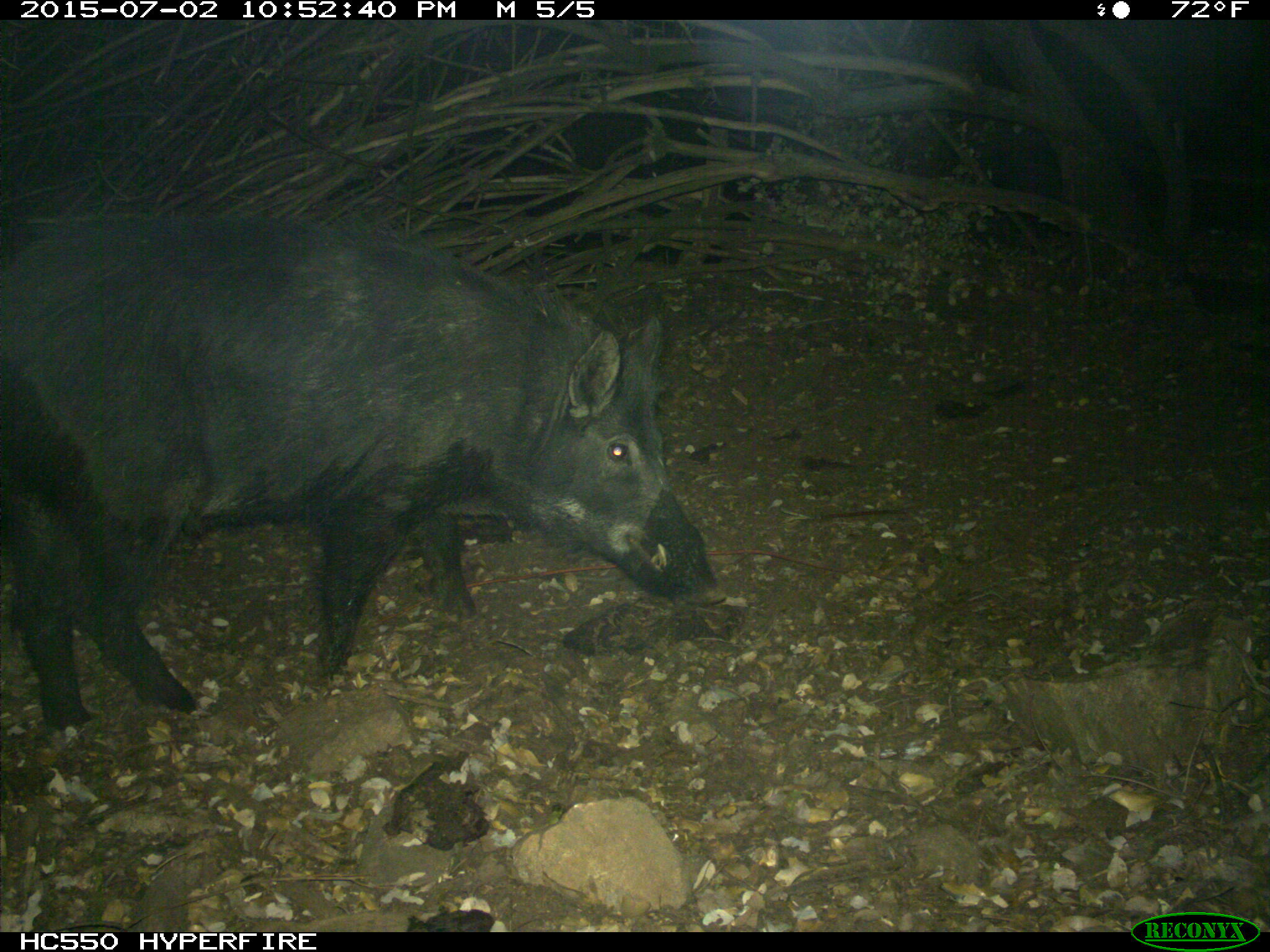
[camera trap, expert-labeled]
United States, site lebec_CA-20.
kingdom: Animalia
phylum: Chordata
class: Mammalia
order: Artiodactyla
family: Suidae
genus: Sus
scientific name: Sus scrofa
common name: wild boar